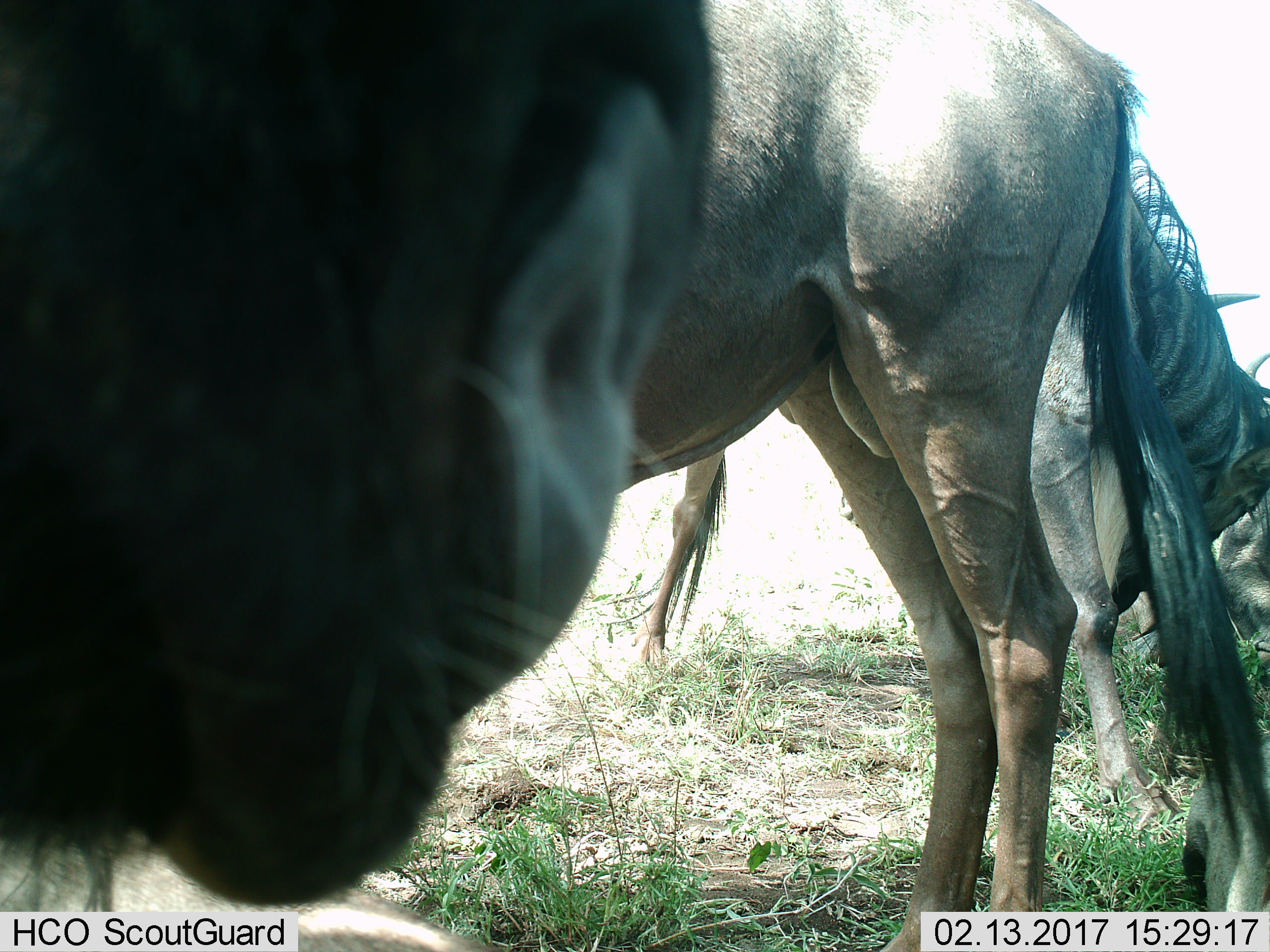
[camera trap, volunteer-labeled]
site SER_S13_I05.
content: unidentified animal